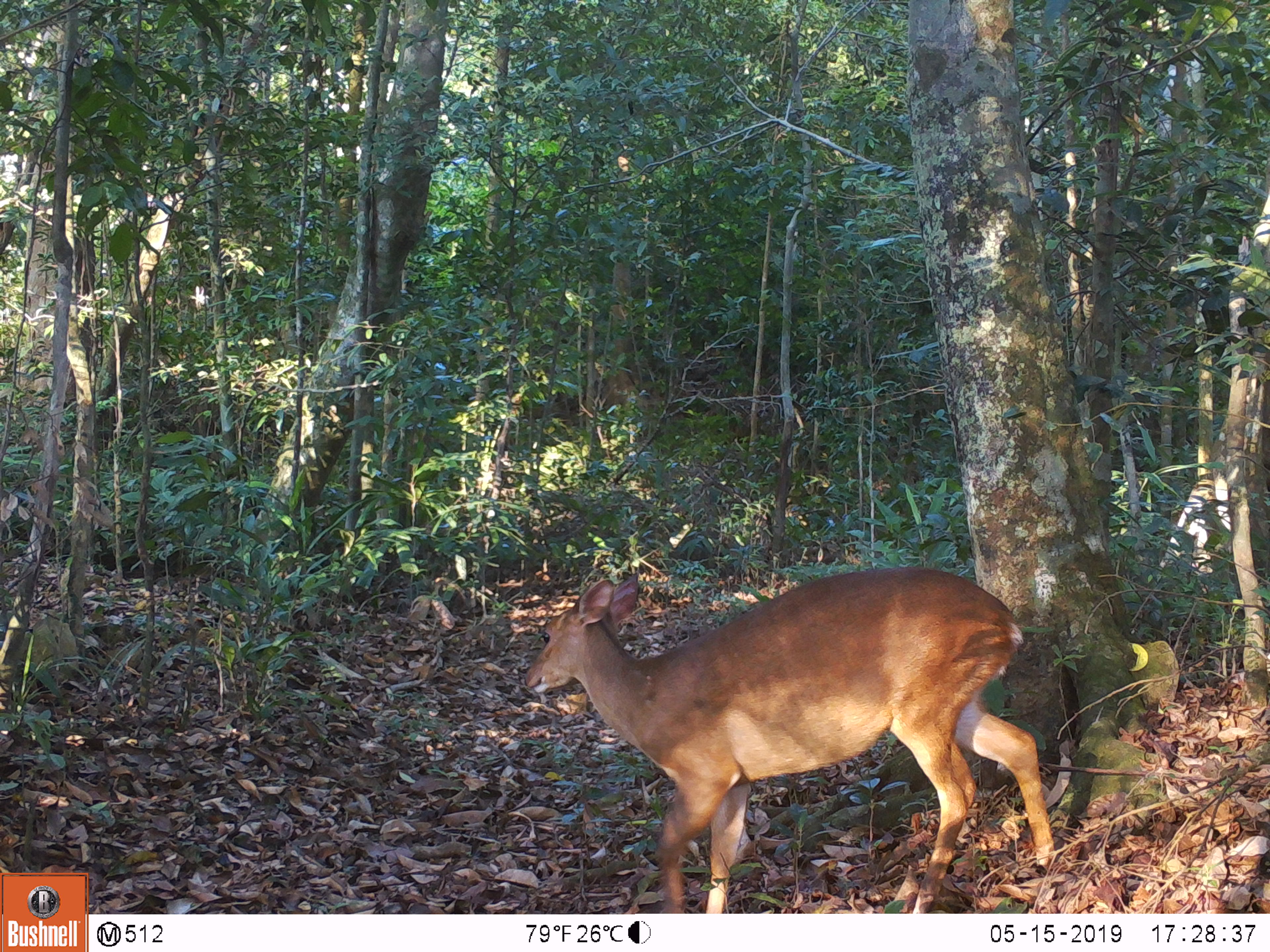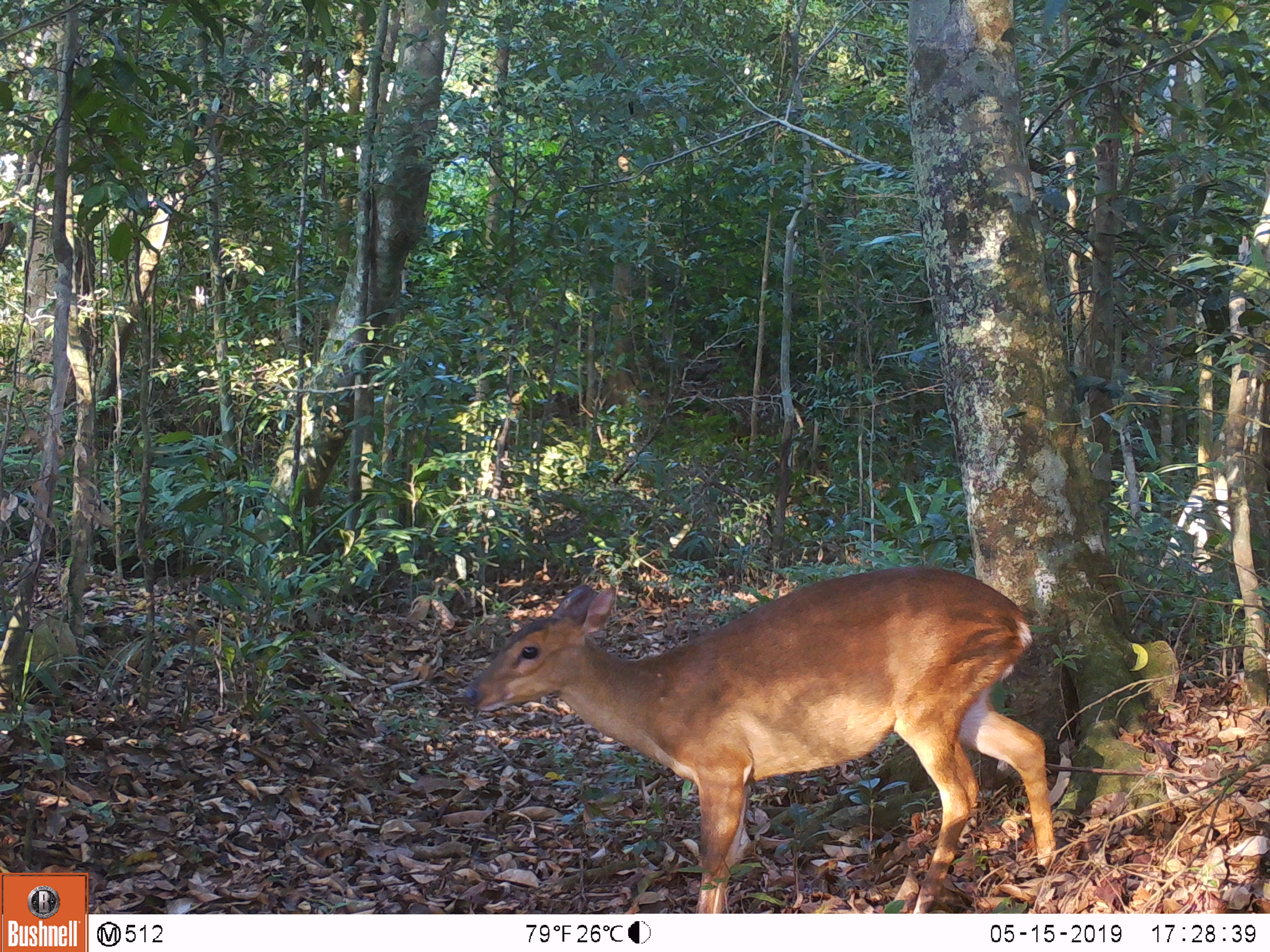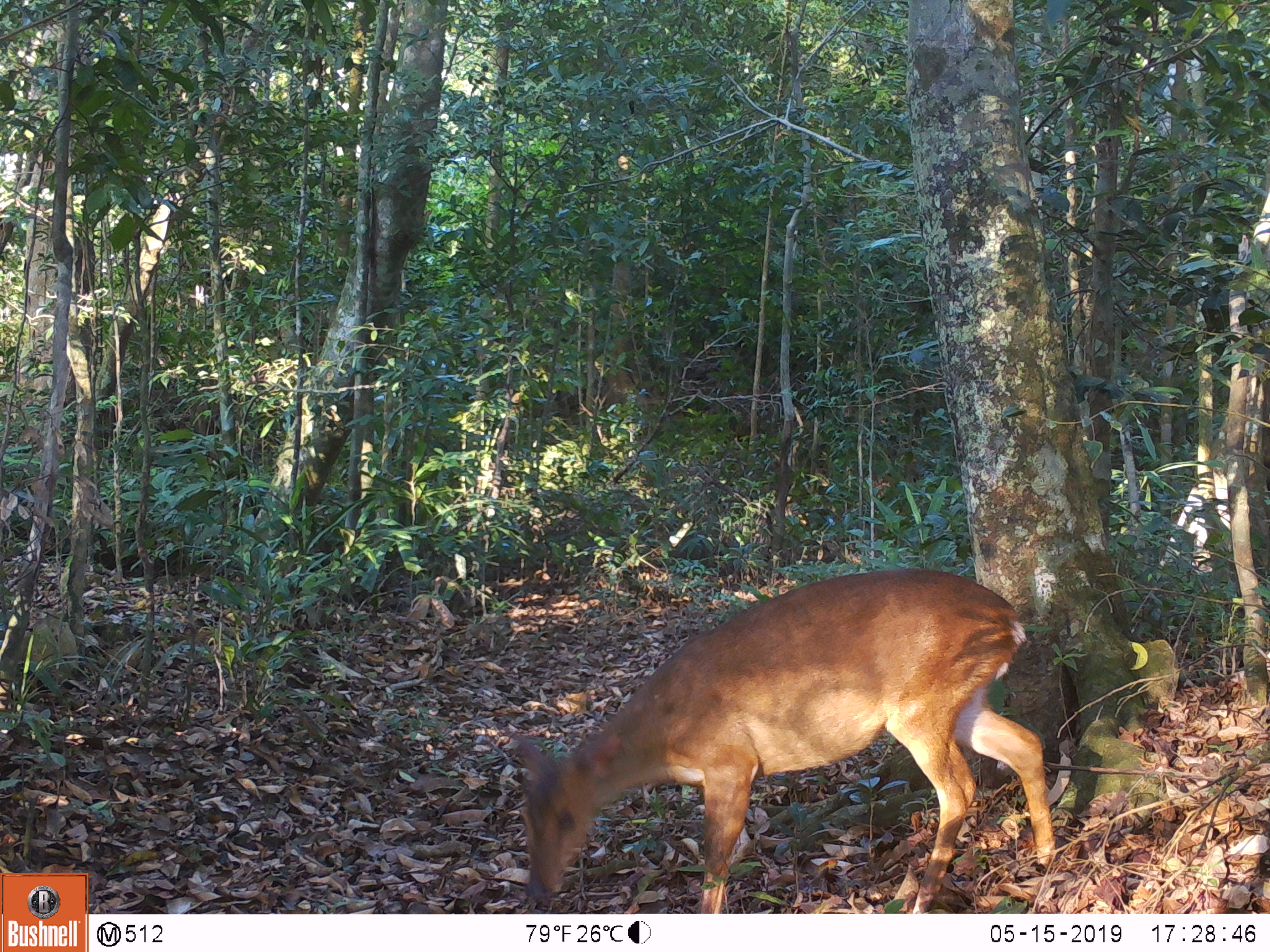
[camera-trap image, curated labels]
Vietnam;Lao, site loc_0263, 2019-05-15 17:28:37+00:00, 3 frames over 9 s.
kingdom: Animalia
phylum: Chordata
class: Mammalia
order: Artiodactyla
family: Cervidae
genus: Muntiacus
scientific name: Muntiacus vuquangensis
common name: large-antlered muntjac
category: large antlered muntjac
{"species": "large antlered muntjac (large-antlered muntjac) (Muntiacus vuquangensis)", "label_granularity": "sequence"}